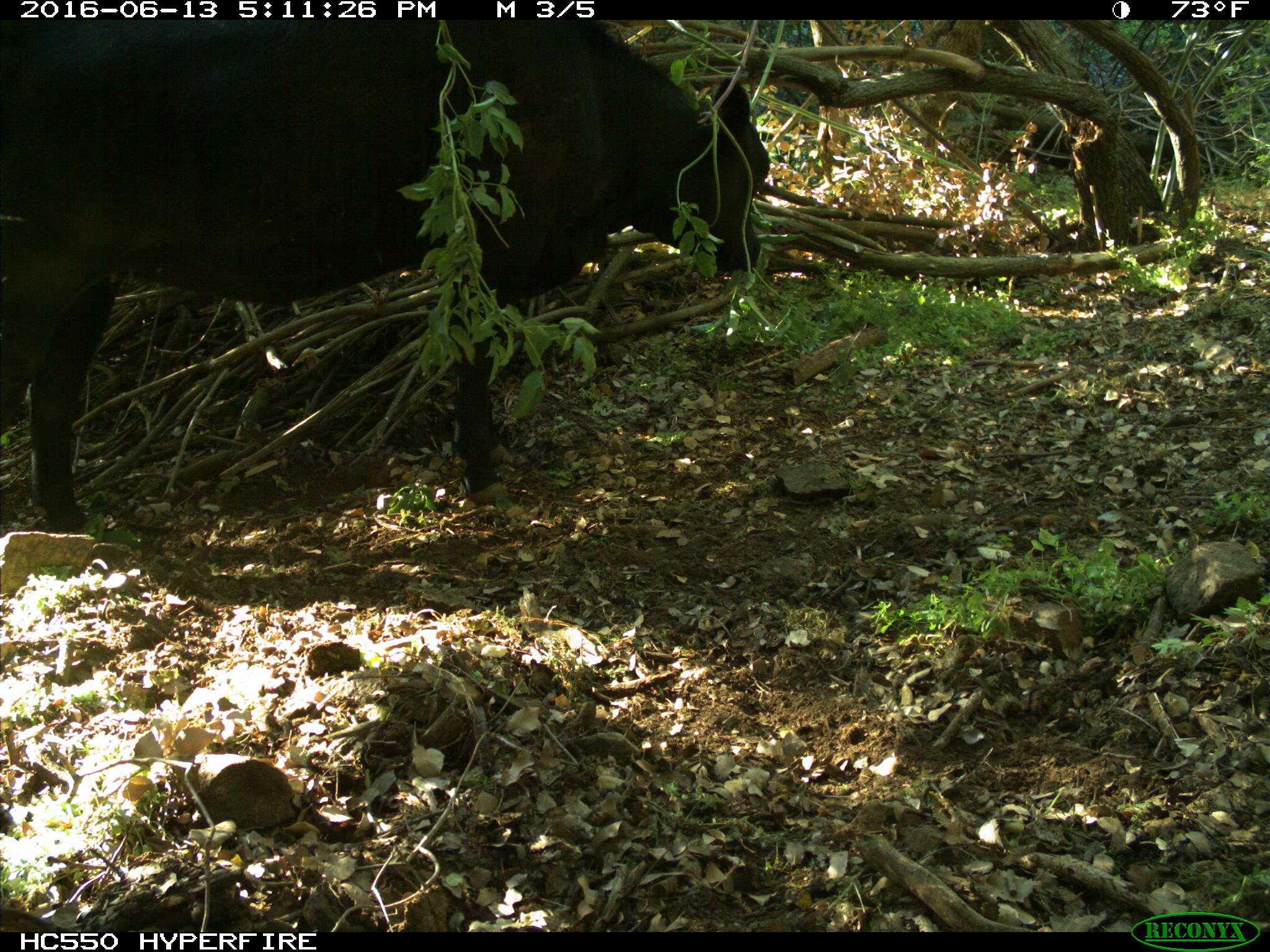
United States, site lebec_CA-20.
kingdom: Animalia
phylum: Chordata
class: Mammalia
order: Artiodactyla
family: Bovidae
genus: Bos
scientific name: Bos taurus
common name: domestic cow